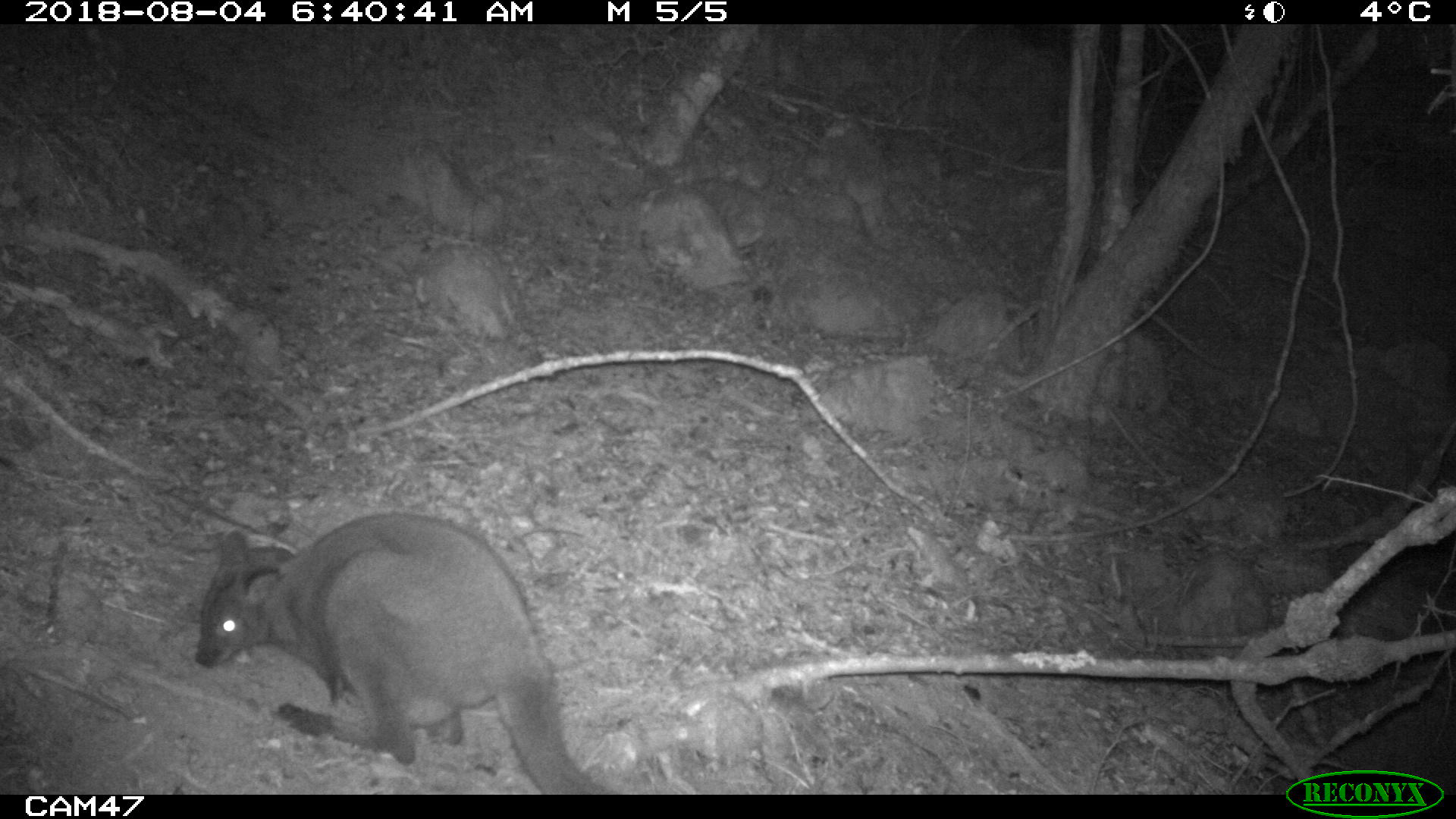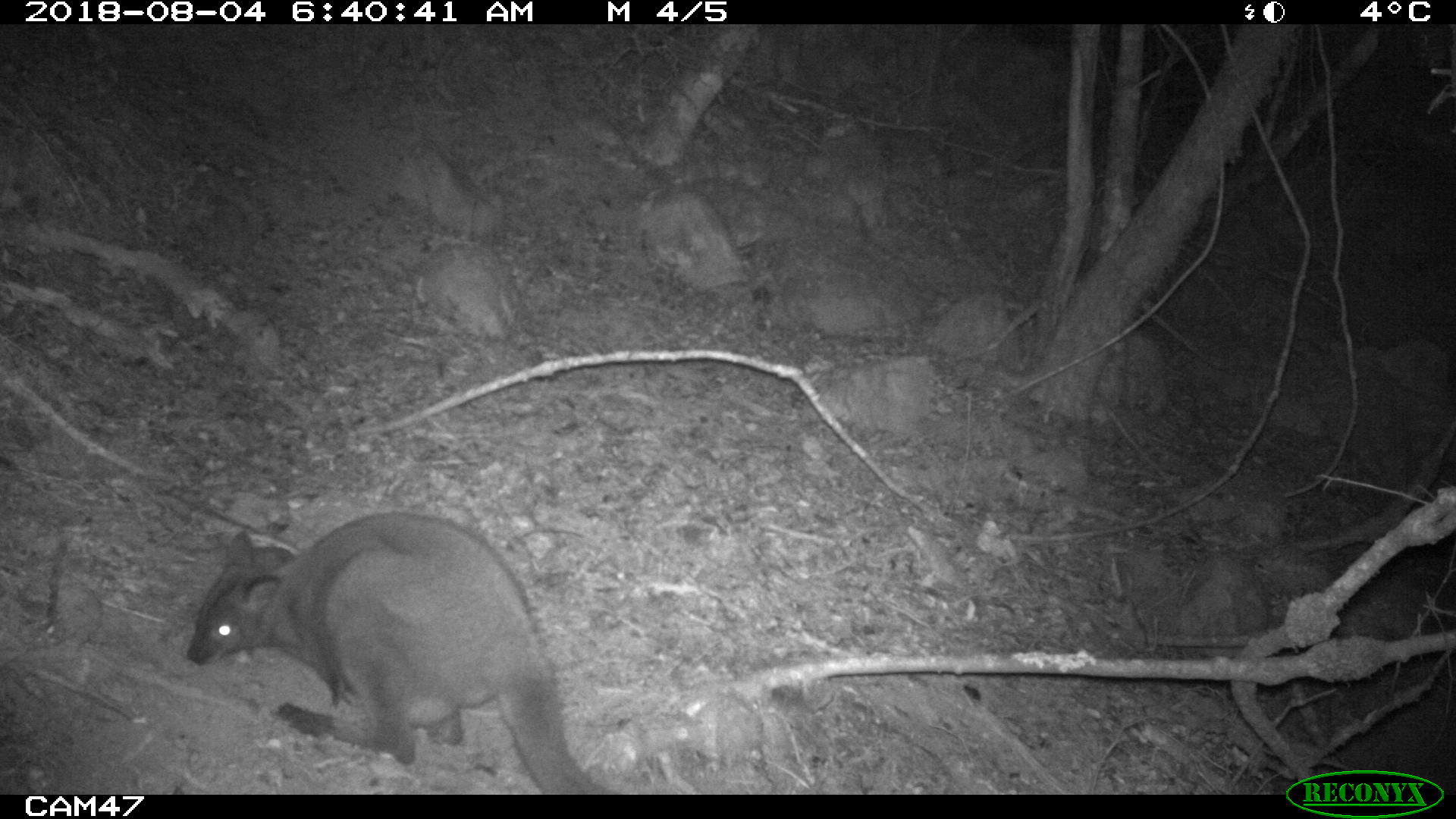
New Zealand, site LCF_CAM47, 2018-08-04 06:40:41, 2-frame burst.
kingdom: Animalia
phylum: Chordata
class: Mammalia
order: Diprotodontia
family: Macropodidae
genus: Notamacropus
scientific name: Notamacropus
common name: wallaby